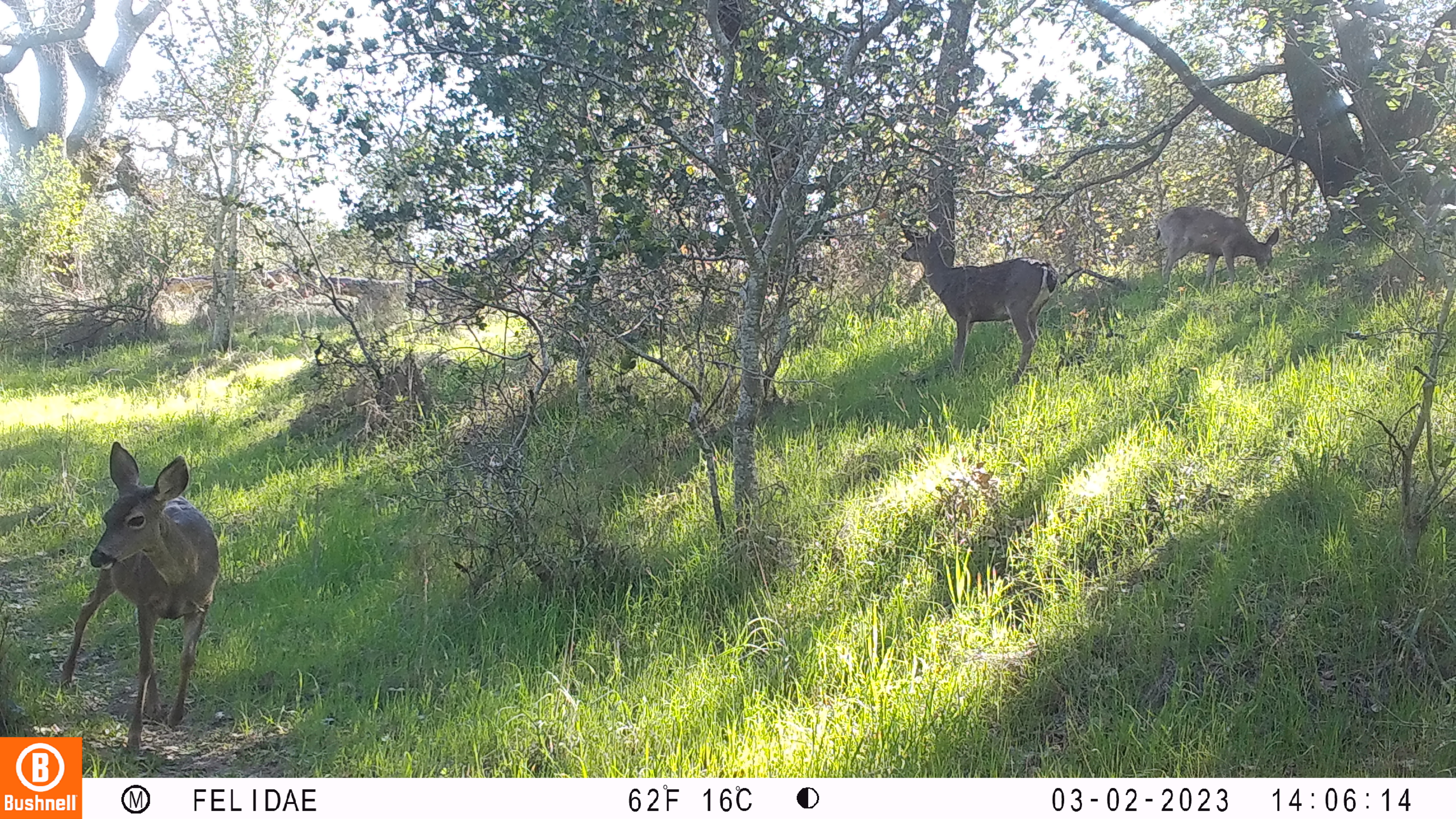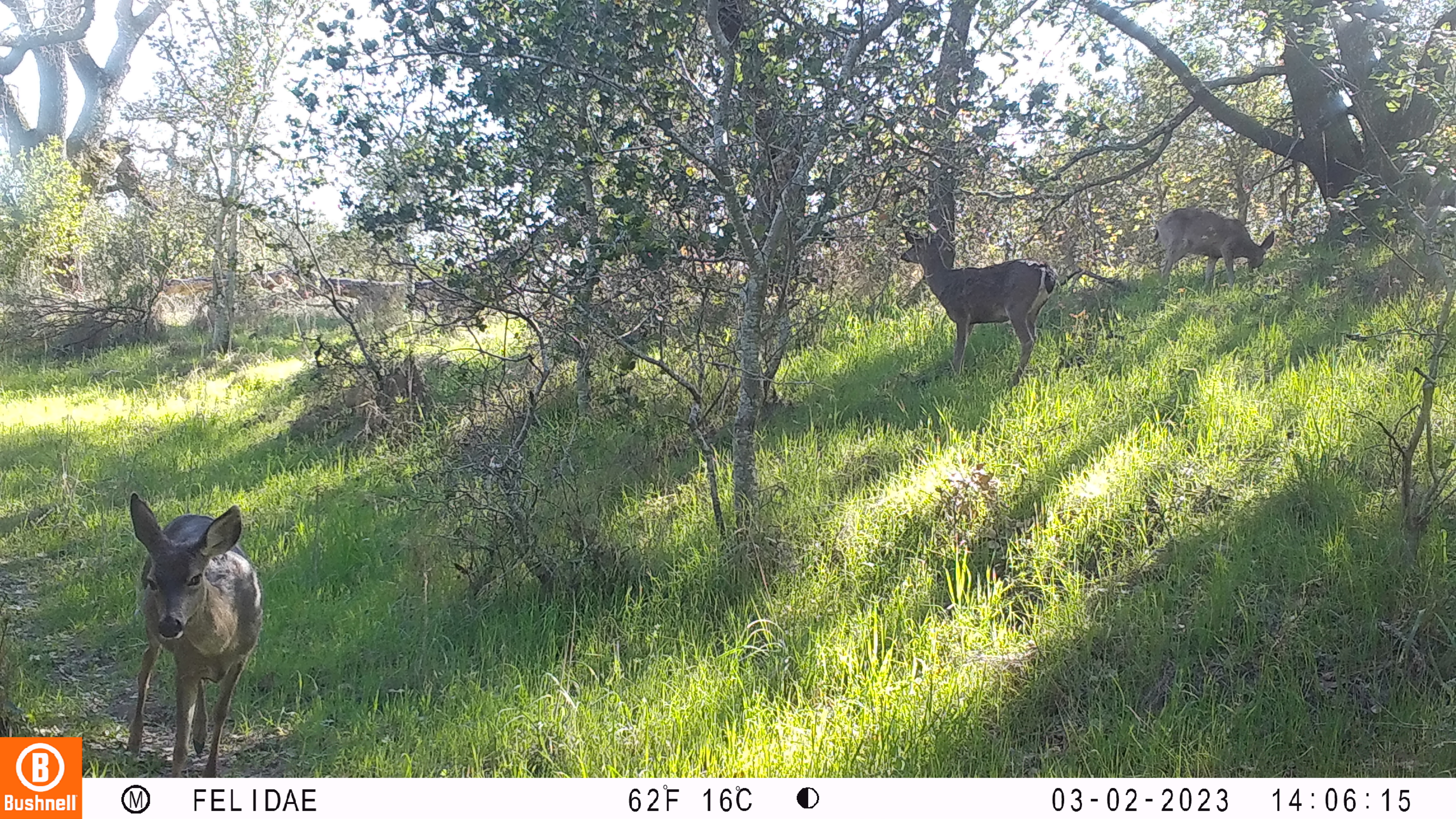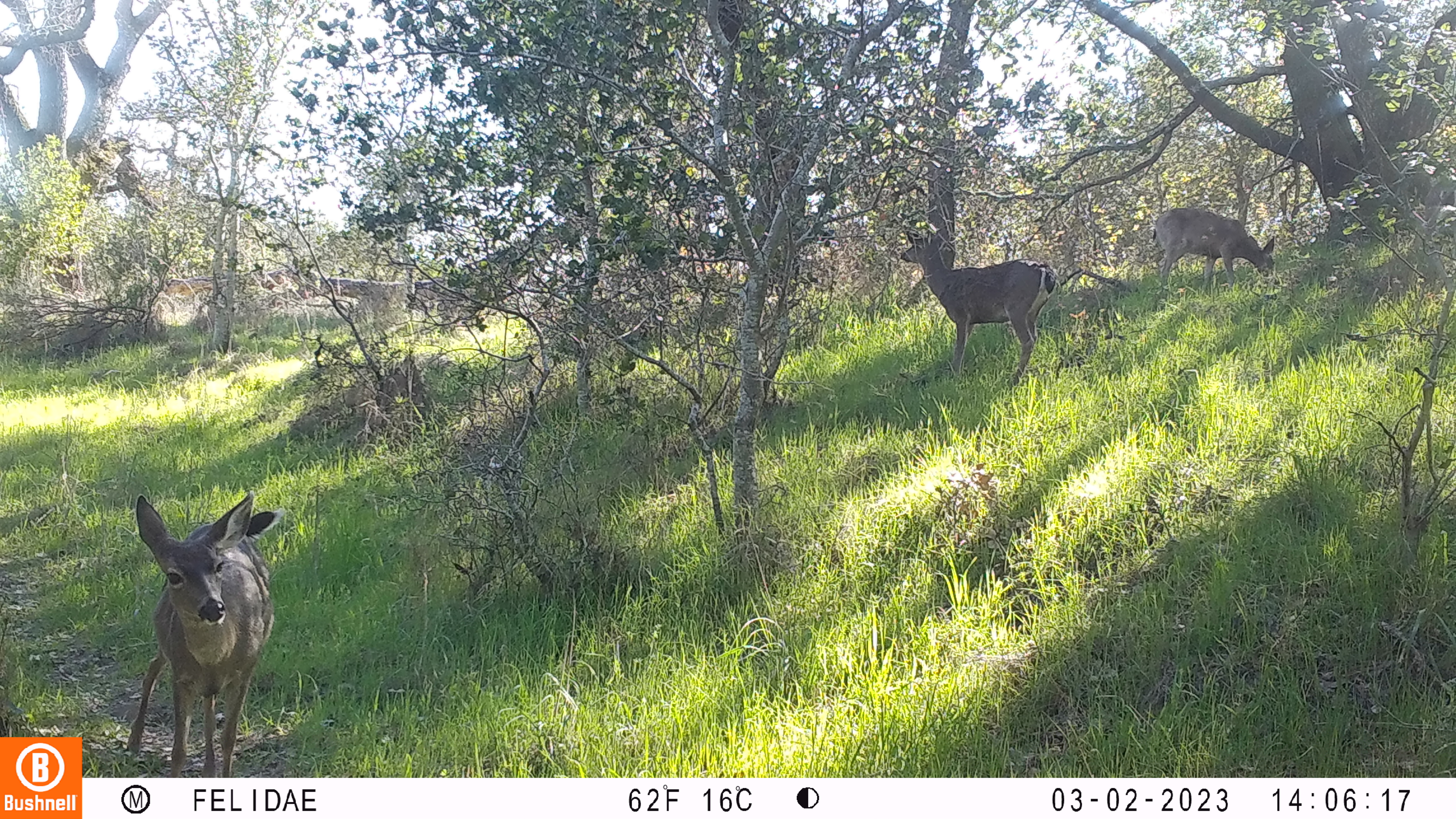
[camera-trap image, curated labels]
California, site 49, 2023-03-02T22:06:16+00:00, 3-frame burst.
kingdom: Animalia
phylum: Chordata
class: Mammalia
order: Artiodactyla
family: Cervidae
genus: Odocoileus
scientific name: Odocoileus hemionus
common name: mule deer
Mule deer (Odocoileus hemionus).